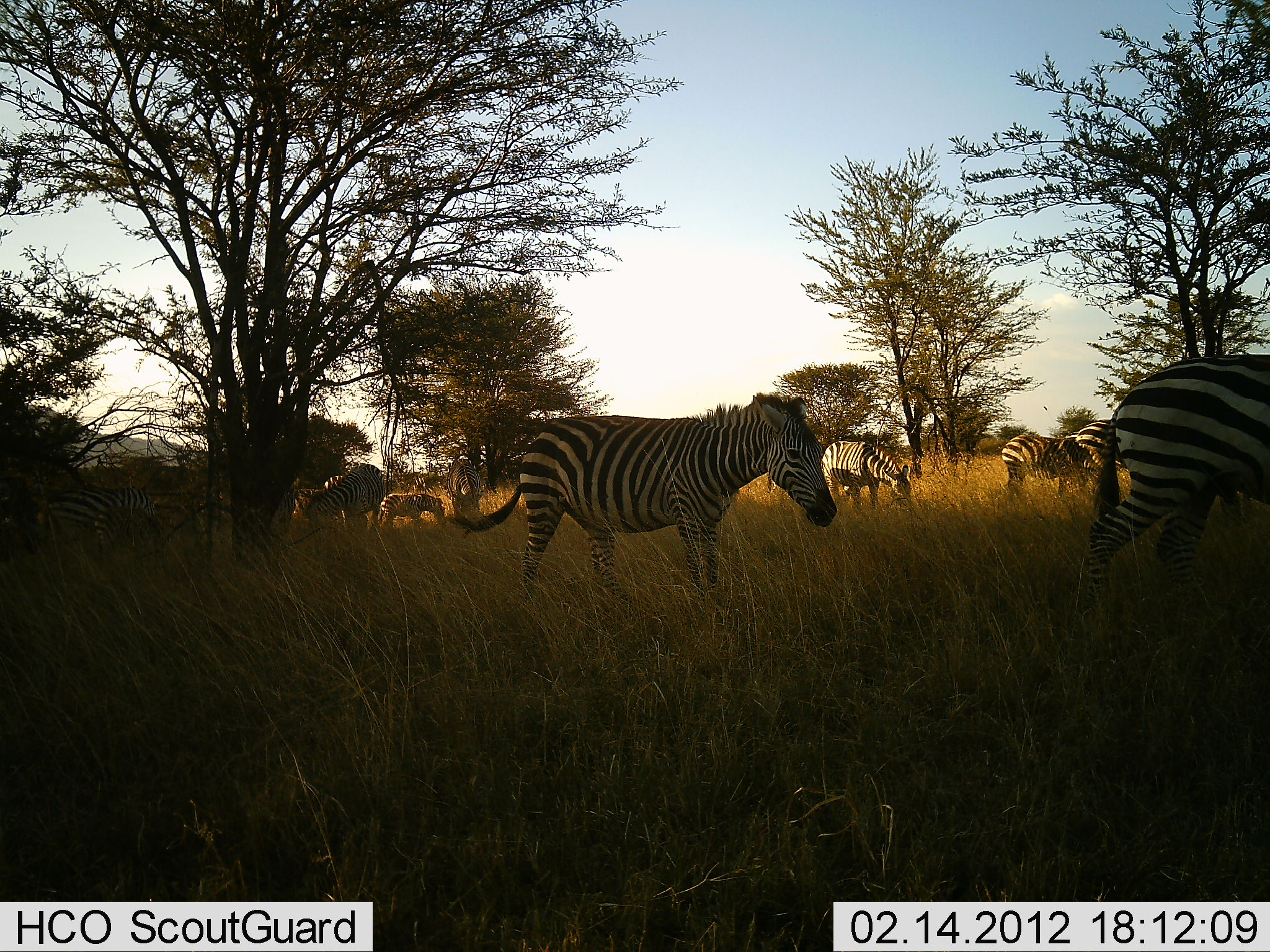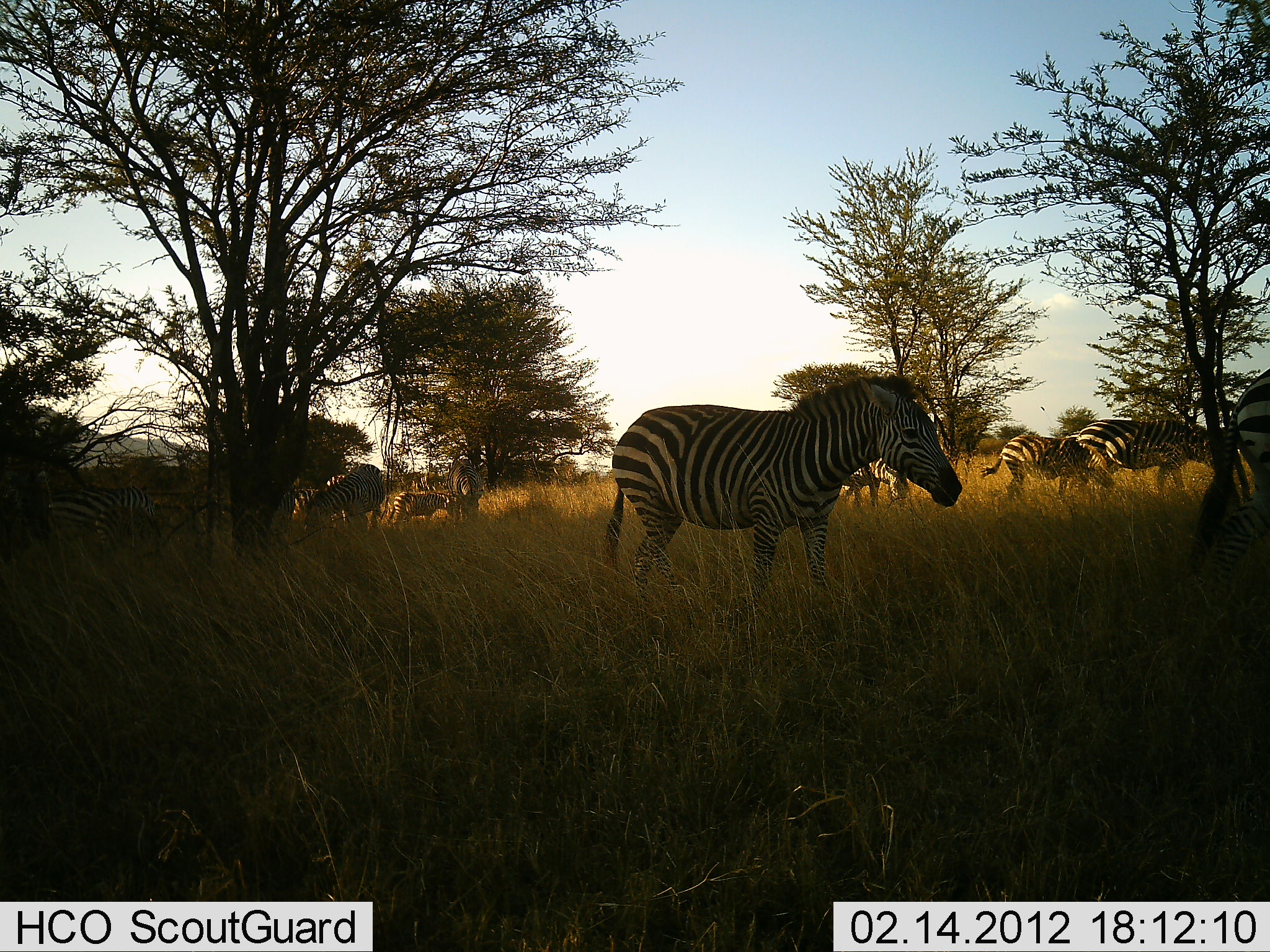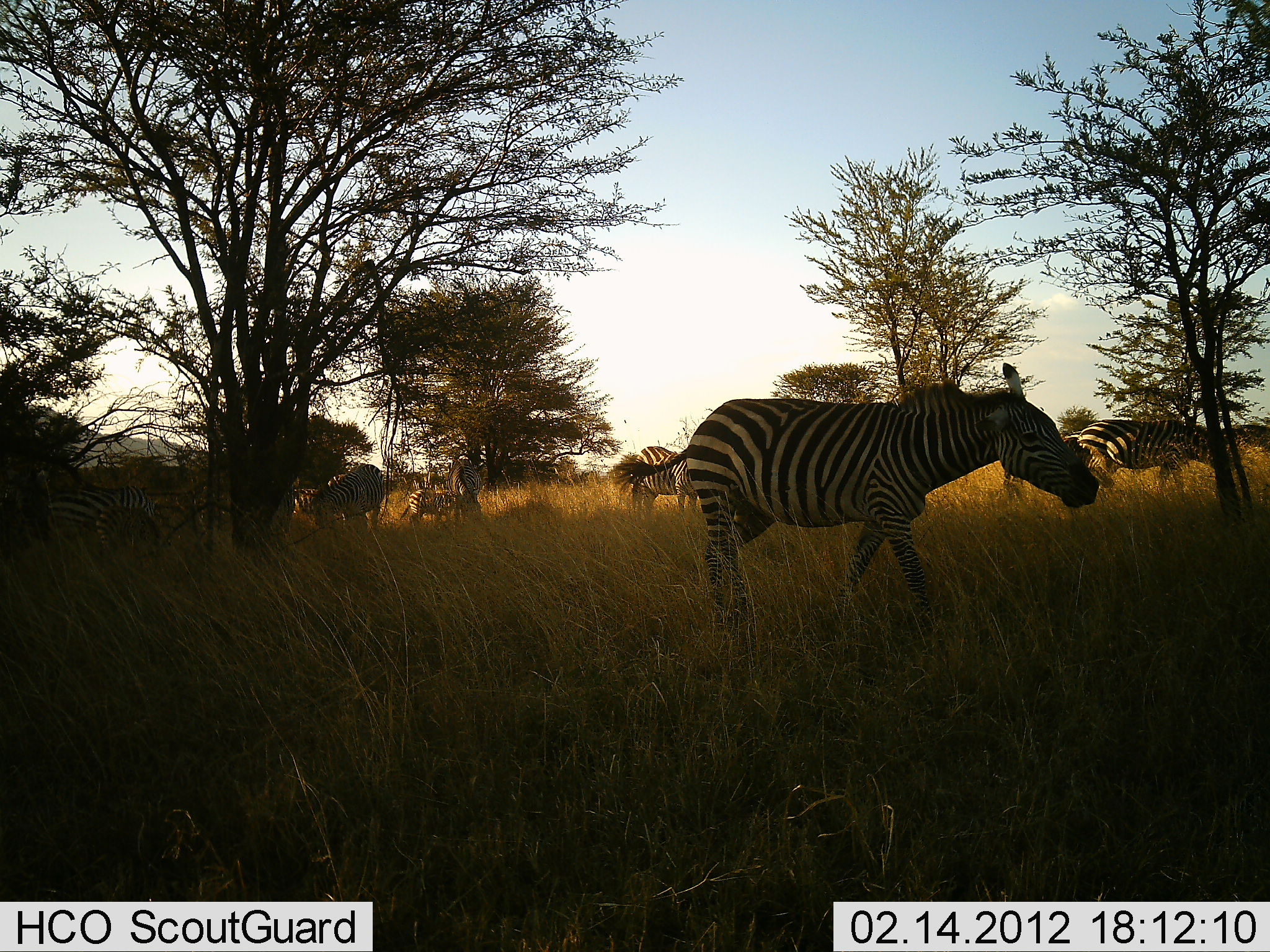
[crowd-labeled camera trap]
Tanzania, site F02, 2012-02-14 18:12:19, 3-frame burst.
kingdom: Animalia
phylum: Chordata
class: Mammalia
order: Perissodactyla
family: Equidae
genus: Equus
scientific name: Equus quagga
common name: plains zebra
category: zebra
Zebra (plains zebra) (Equus quagga), count 10. Behavior (volunteer vote fractions): standing 55%, resting 0%, moving 90%, interacting 3%. Young present (vote fraction): 31%. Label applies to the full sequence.